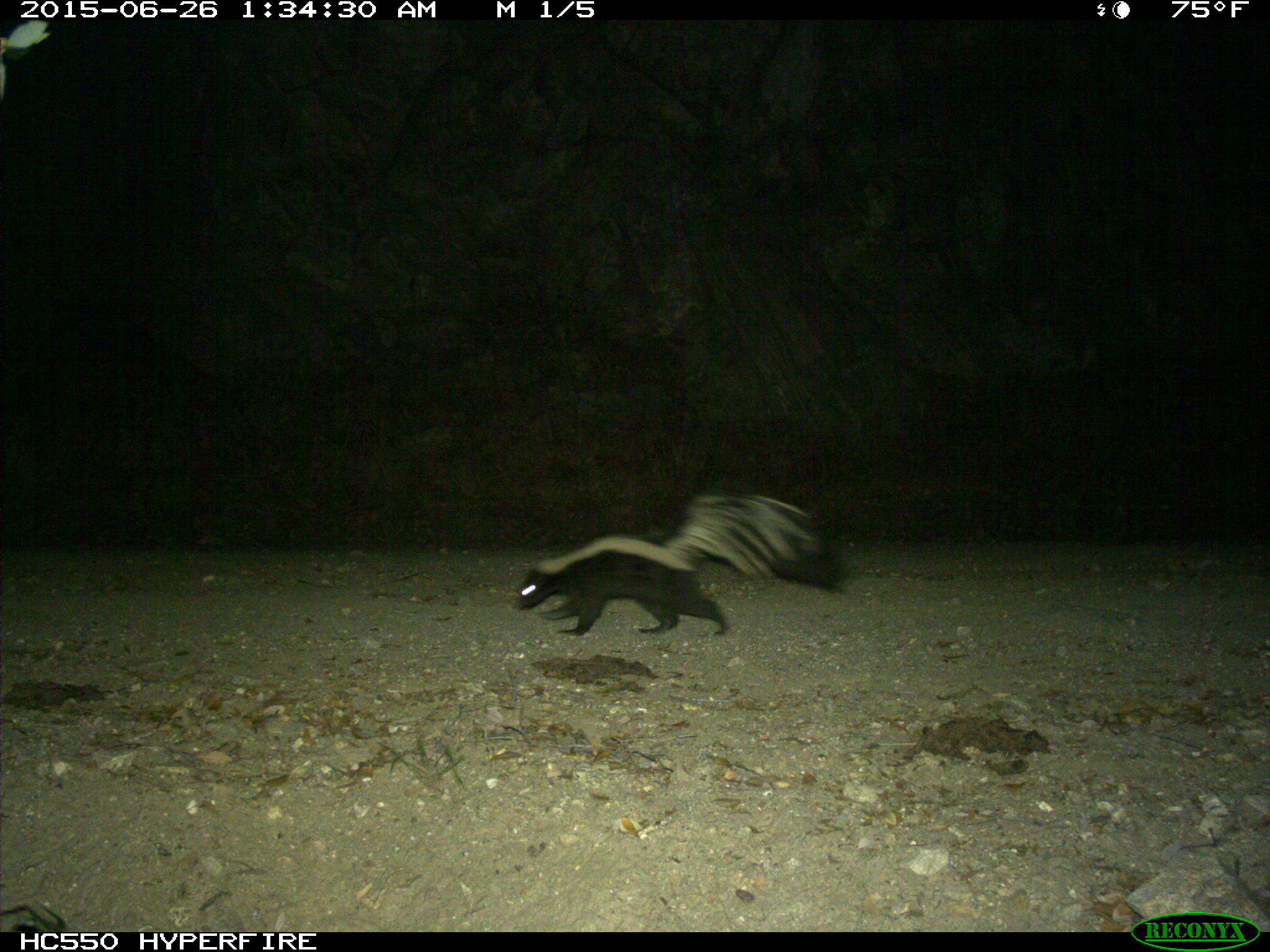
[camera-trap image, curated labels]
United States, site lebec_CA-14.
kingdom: Animalia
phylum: Chordata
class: Mammalia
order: Carnivora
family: Mephitidae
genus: Mephitis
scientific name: Mephitis mephitis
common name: striped skunk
Mephitis mephitis (striped skunk).